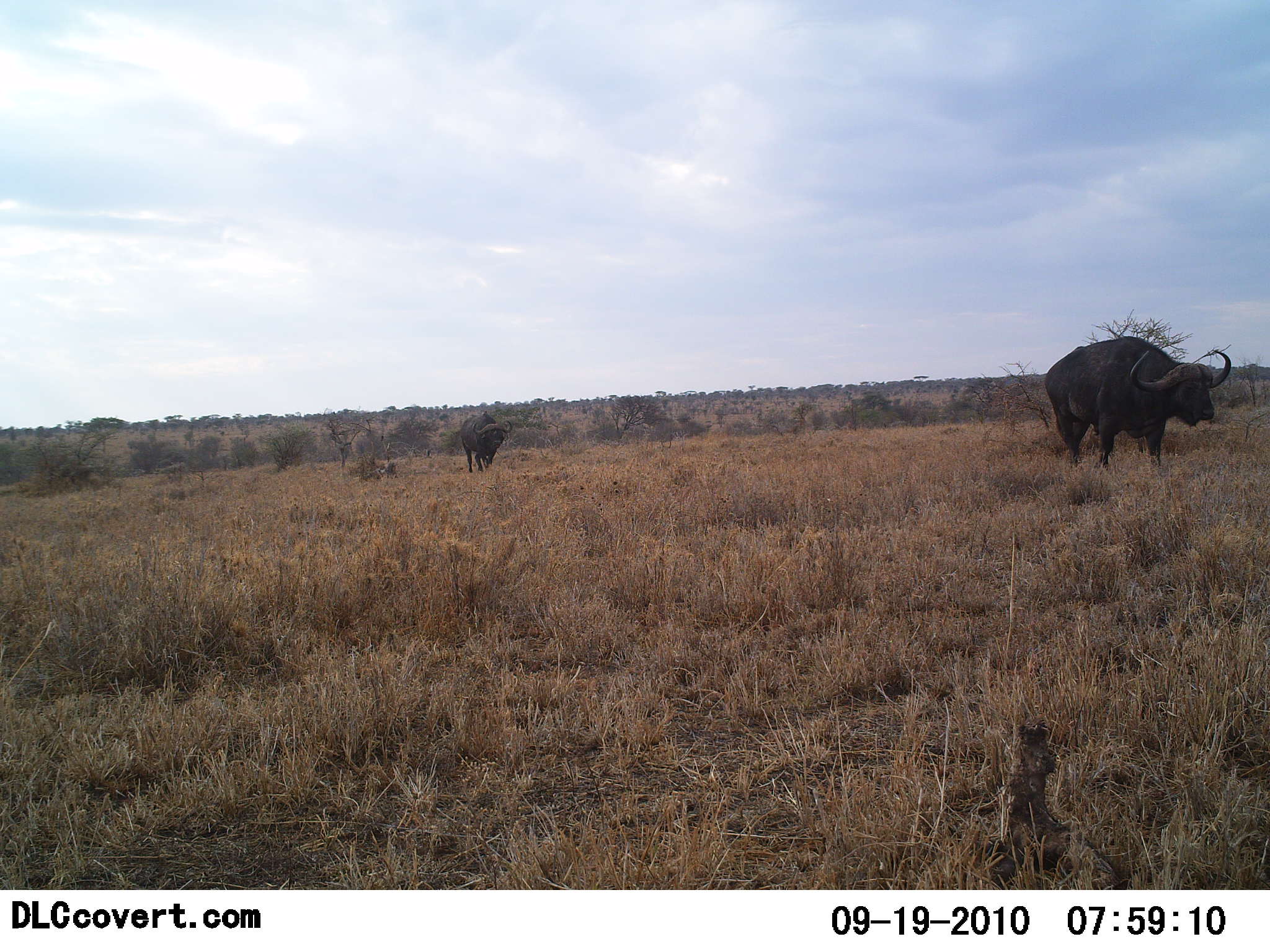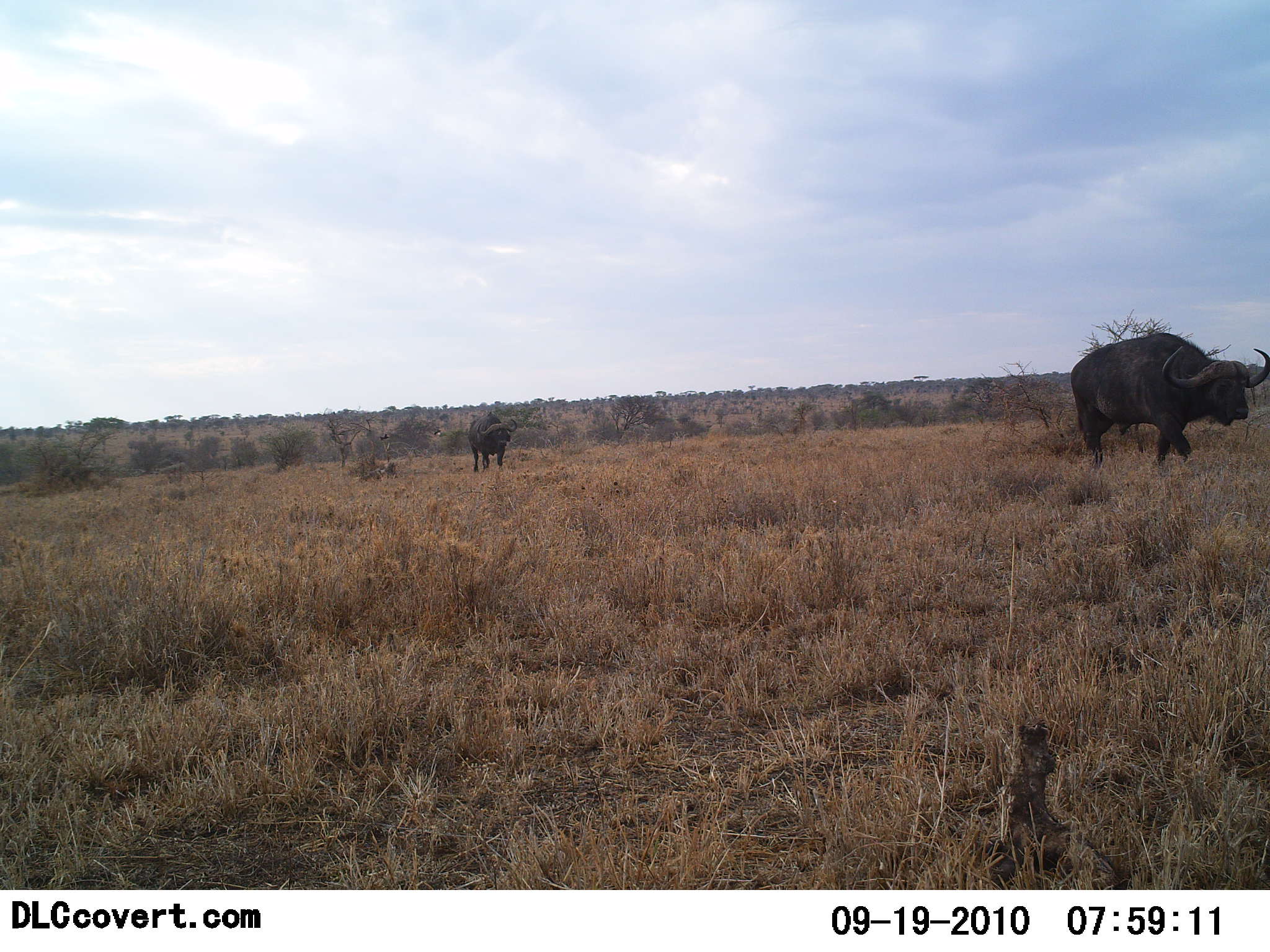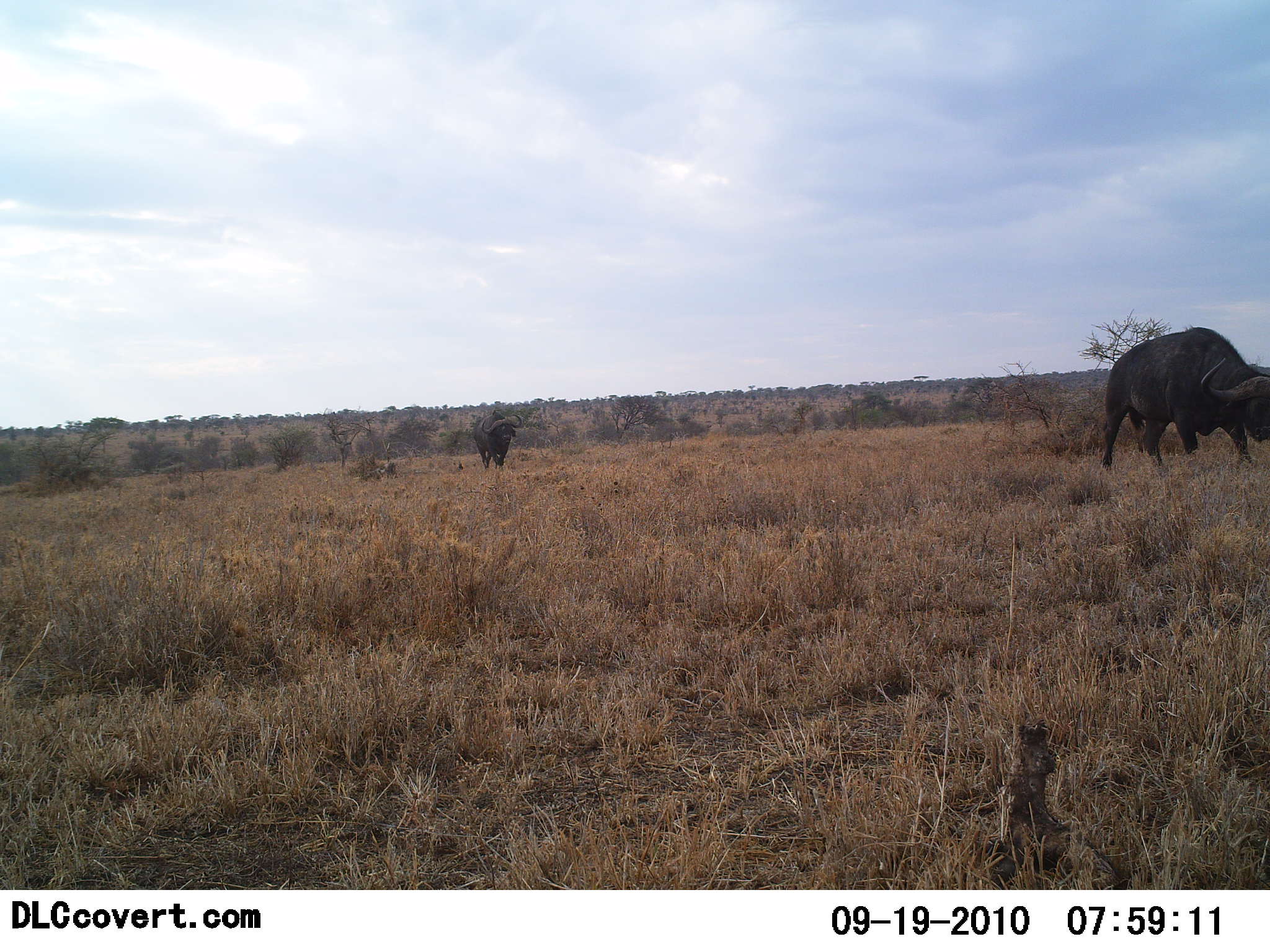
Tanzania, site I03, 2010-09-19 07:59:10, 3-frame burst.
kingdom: Animalia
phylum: Chordata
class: Mammalia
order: Artiodactyla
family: Bovidae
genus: Syncerus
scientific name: Syncerus caffer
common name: cape buffalo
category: buffalo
Buffalo (cape buffalo) (Syncerus caffer), count 2. Behavior (volunteer vote fractions): standing 18%, resting 0%, moving 95%, interacting 0%. Young present (vote fraction): 0%. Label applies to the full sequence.